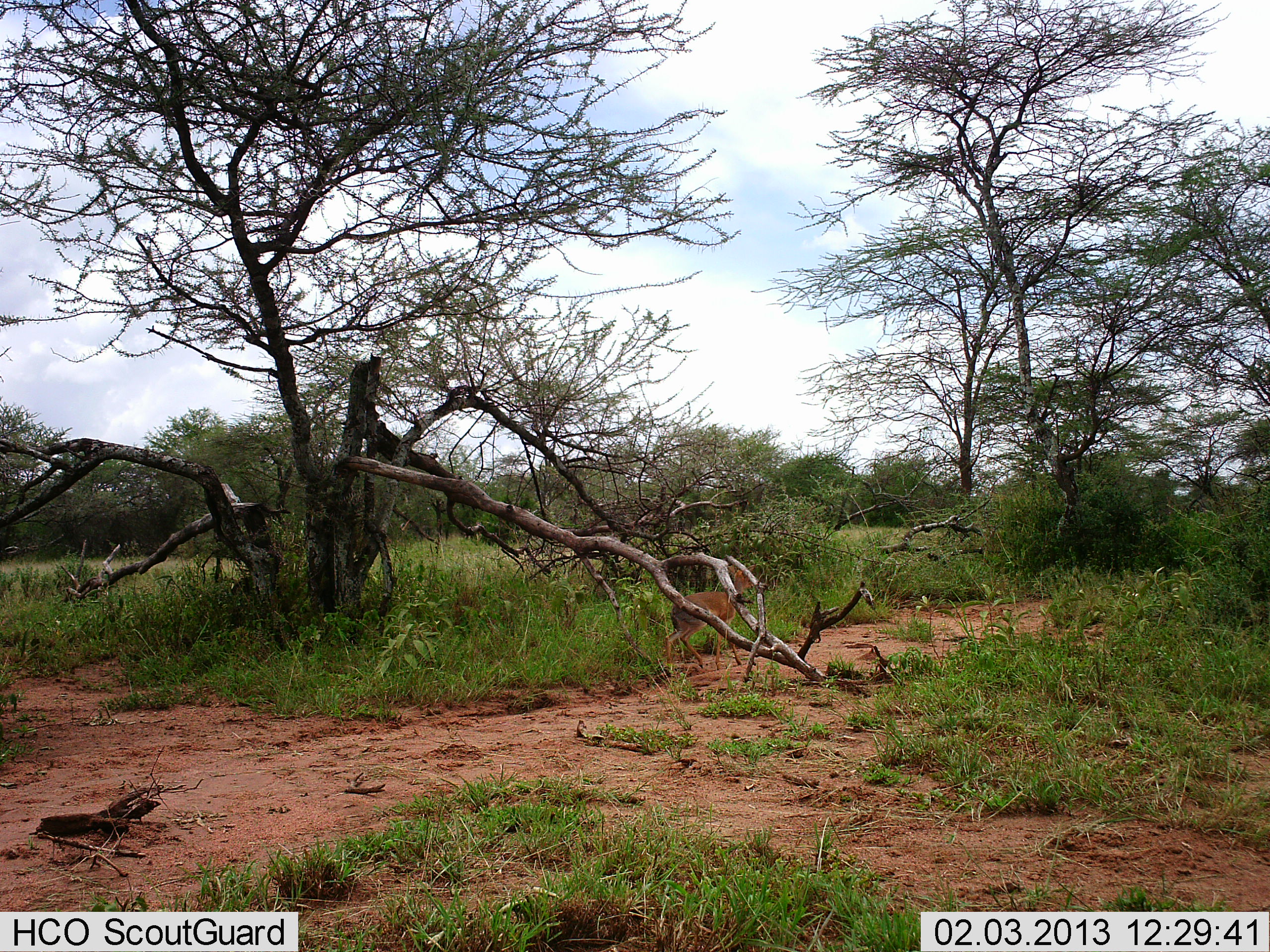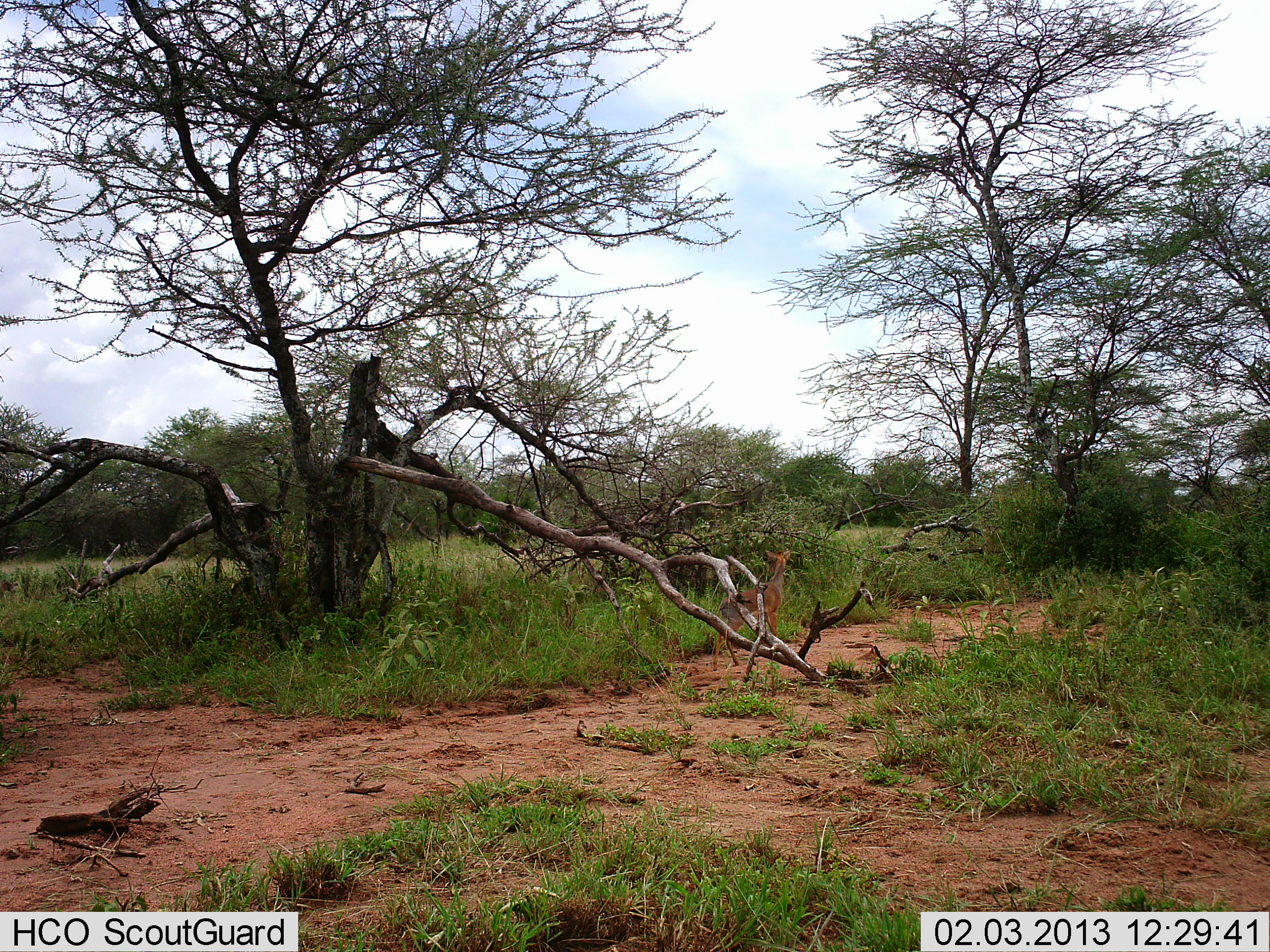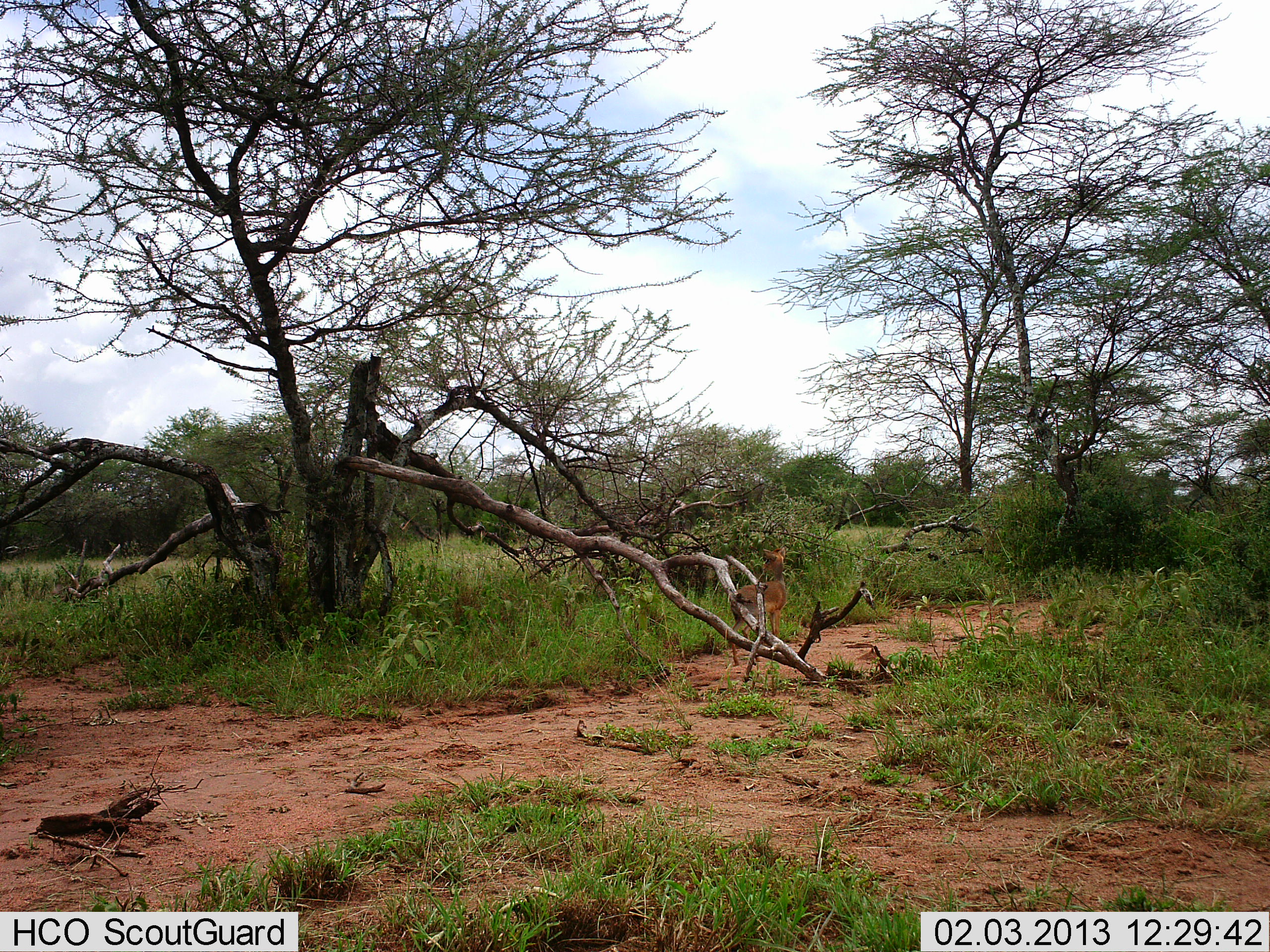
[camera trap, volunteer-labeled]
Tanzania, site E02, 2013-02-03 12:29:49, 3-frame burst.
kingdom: Animalia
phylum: Chordata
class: Mammalia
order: Artiodactyla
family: Bovidae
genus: Madoqua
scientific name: Madoqua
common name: dikdik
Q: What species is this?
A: Dikdik (Madoqua).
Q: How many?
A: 1.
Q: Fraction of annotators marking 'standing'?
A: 0%.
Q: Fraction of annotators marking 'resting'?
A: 0%.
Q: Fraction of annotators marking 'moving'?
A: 100%.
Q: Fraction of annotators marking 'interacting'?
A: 0%.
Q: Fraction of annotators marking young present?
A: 0%.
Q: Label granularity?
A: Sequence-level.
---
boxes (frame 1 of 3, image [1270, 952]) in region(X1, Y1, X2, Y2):
animal: region(664, 563, 758, 672)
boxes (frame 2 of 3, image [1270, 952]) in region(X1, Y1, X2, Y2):
animal: region(711, 549, 791, 671)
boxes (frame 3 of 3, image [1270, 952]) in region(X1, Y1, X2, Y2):
animal: region(732, 546, 788, 666)